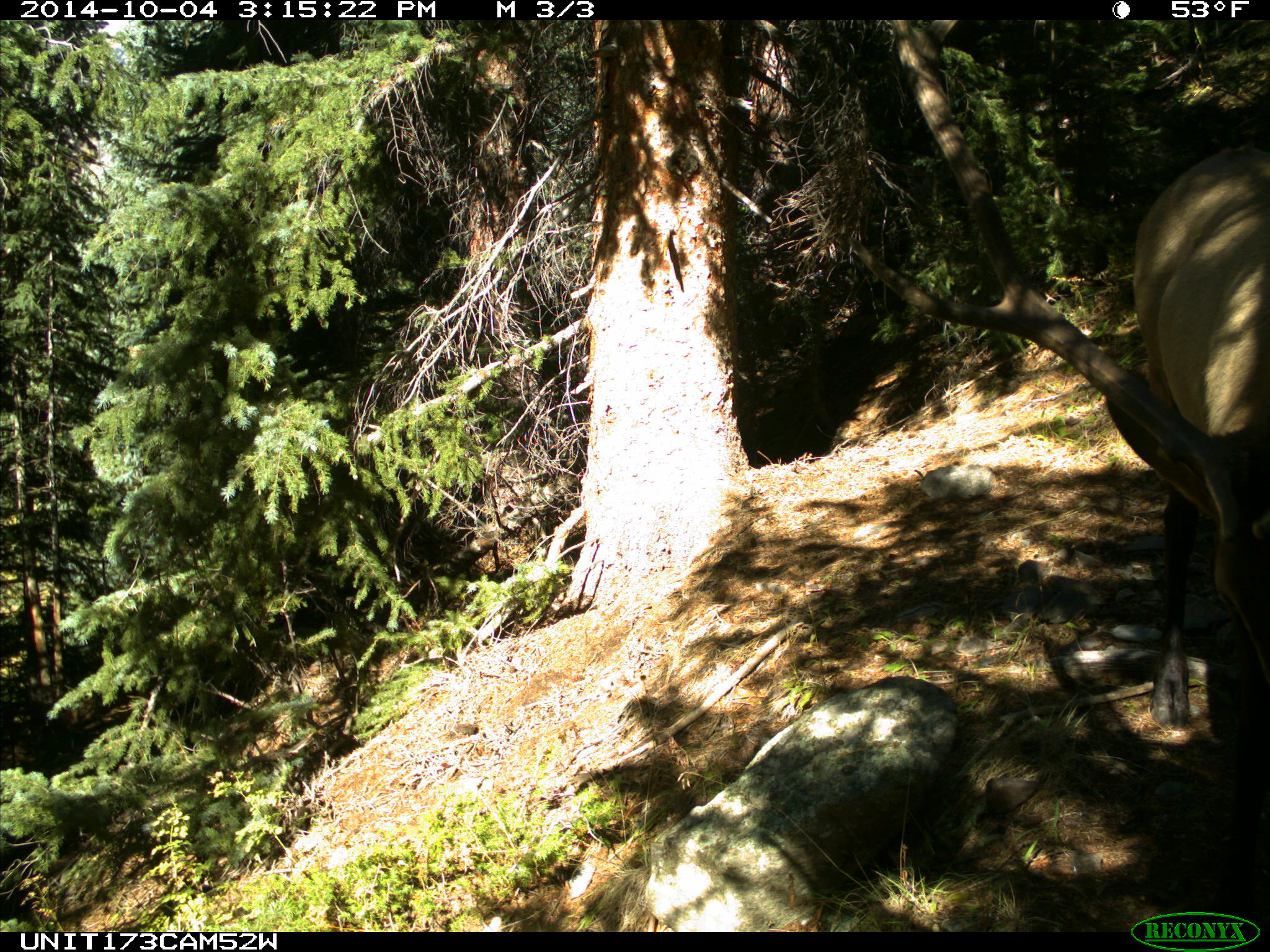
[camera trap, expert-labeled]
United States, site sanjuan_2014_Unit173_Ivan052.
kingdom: Animalia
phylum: Chordata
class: Mammalia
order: Artiodactyla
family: Cervidae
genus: Cervus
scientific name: Cervus elaphus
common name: red deer